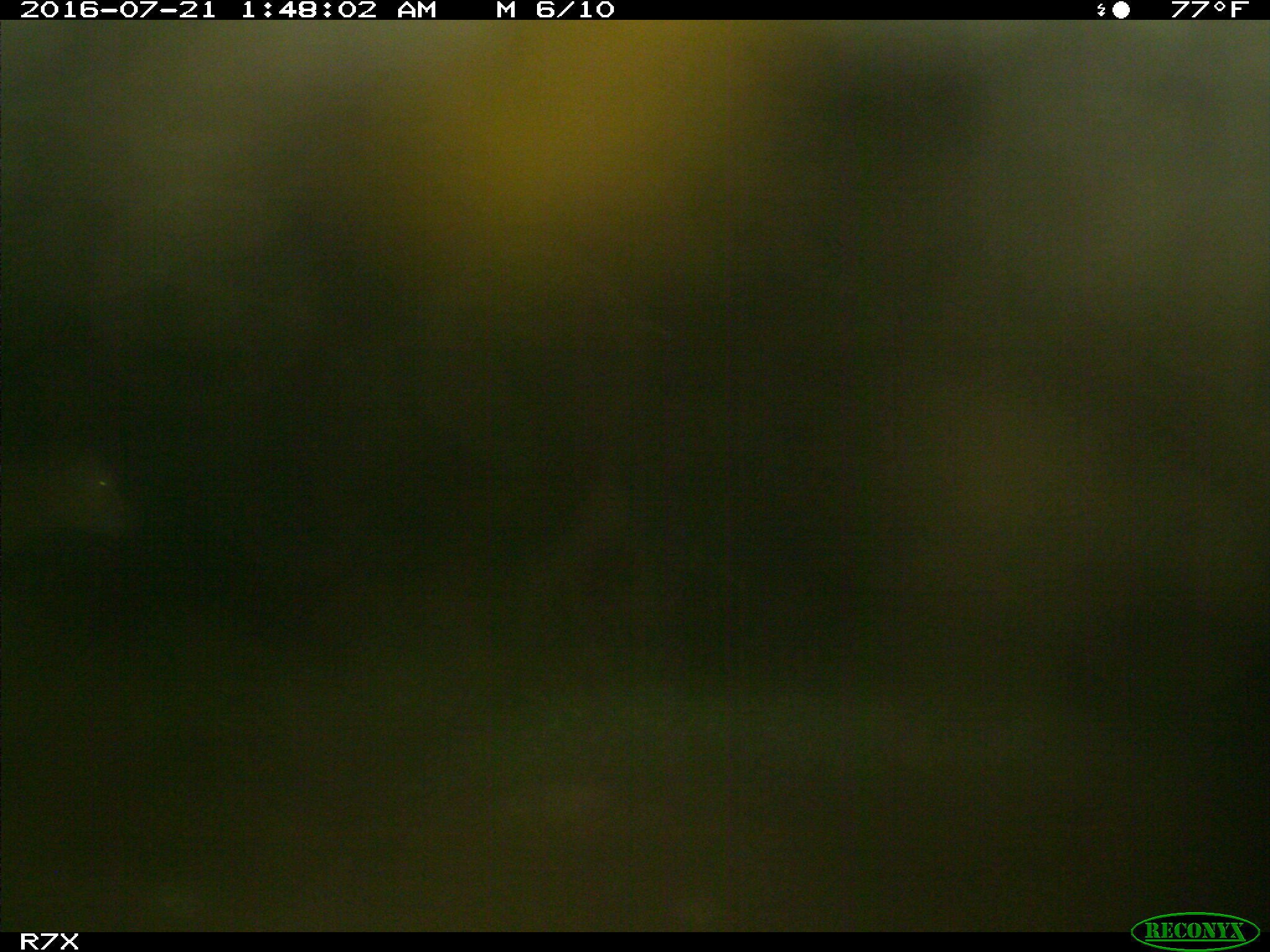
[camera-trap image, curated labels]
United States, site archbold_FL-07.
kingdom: Animalia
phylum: Chordata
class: Mammalia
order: Artiodactyla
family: Bovidae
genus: Bos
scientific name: Bos taurus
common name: domestic cow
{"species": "Bos taurus (domestic cow)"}